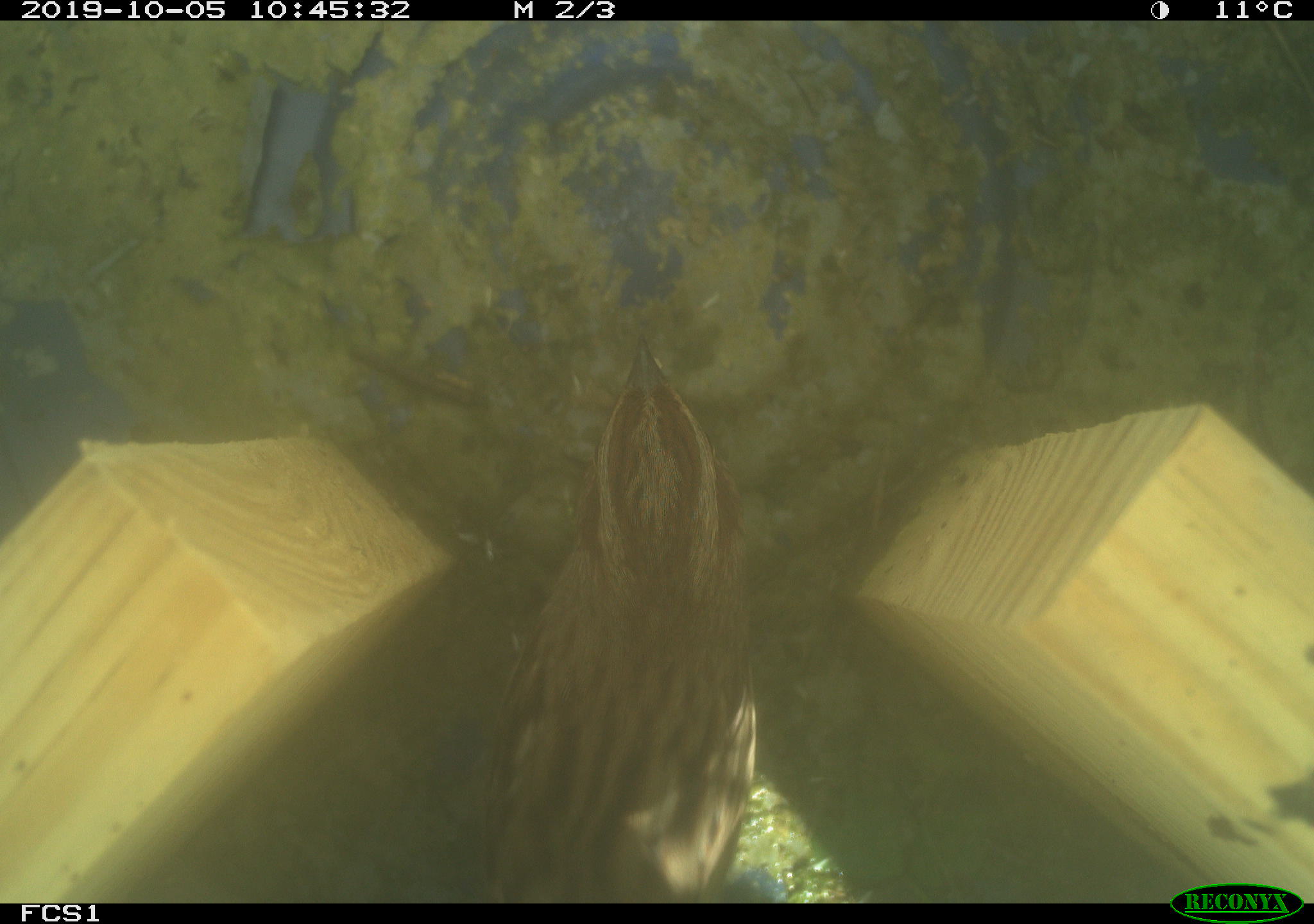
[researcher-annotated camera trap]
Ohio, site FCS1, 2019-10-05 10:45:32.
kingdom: Animalia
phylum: Chordata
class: Aves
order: Passeriformes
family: Passerellidae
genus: Melospiza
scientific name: Melospiza melodia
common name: song sparrow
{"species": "song sparrow (Melospiza melodia)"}